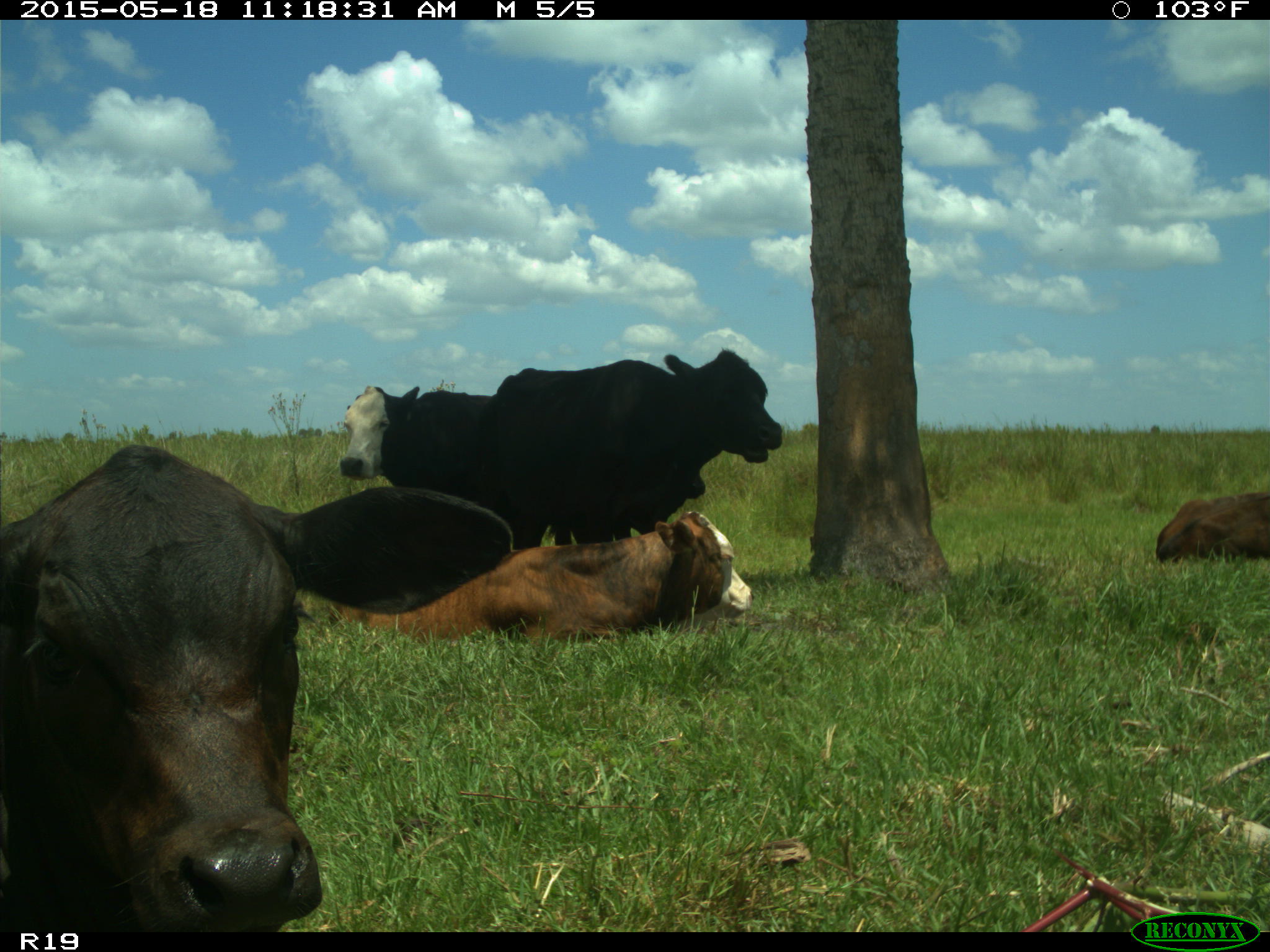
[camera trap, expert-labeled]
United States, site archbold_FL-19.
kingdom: Animalia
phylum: Chordata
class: Mammalia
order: Artiodactyla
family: Bovidae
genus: Bos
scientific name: Bos taurus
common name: domestic cow